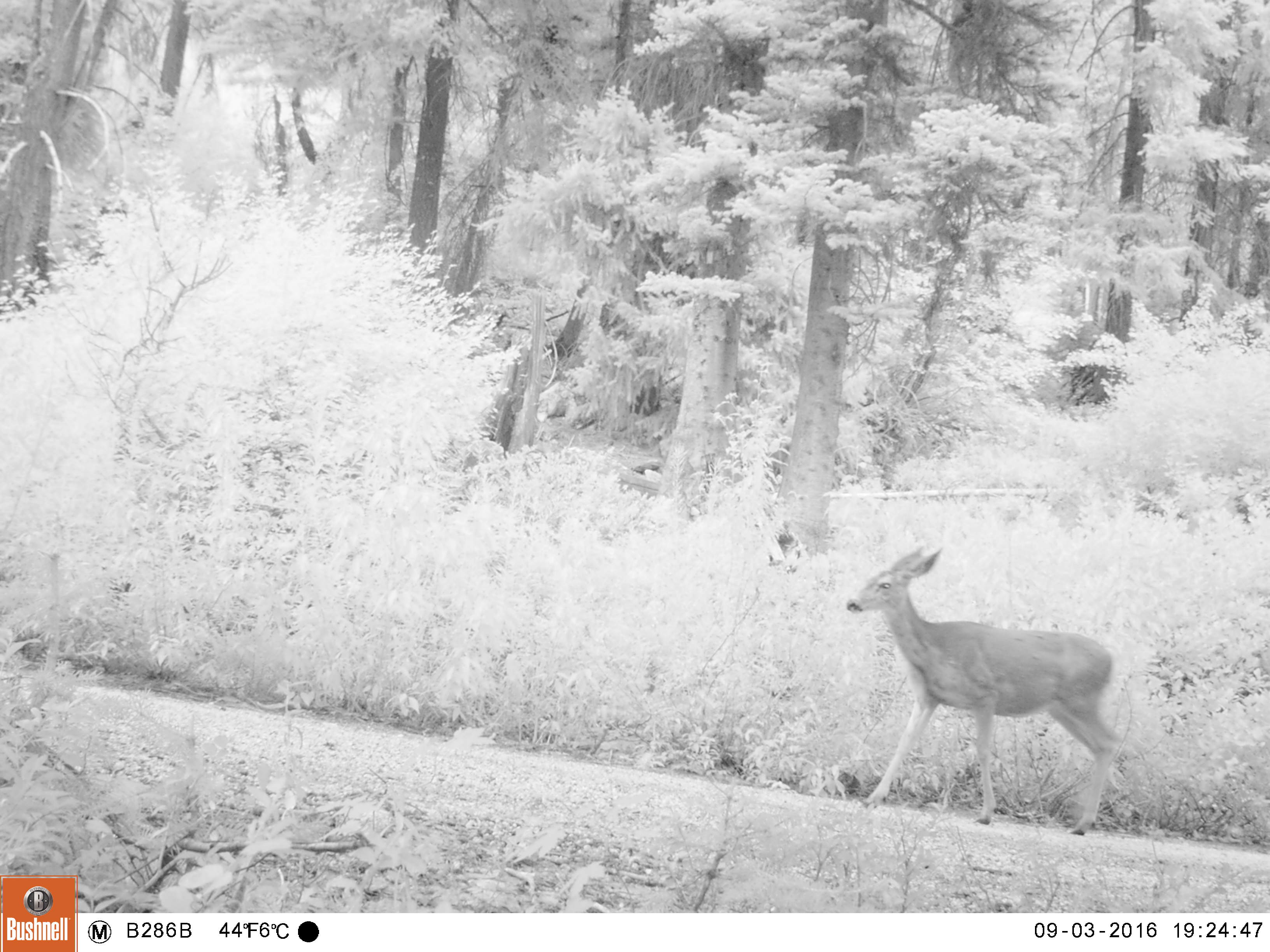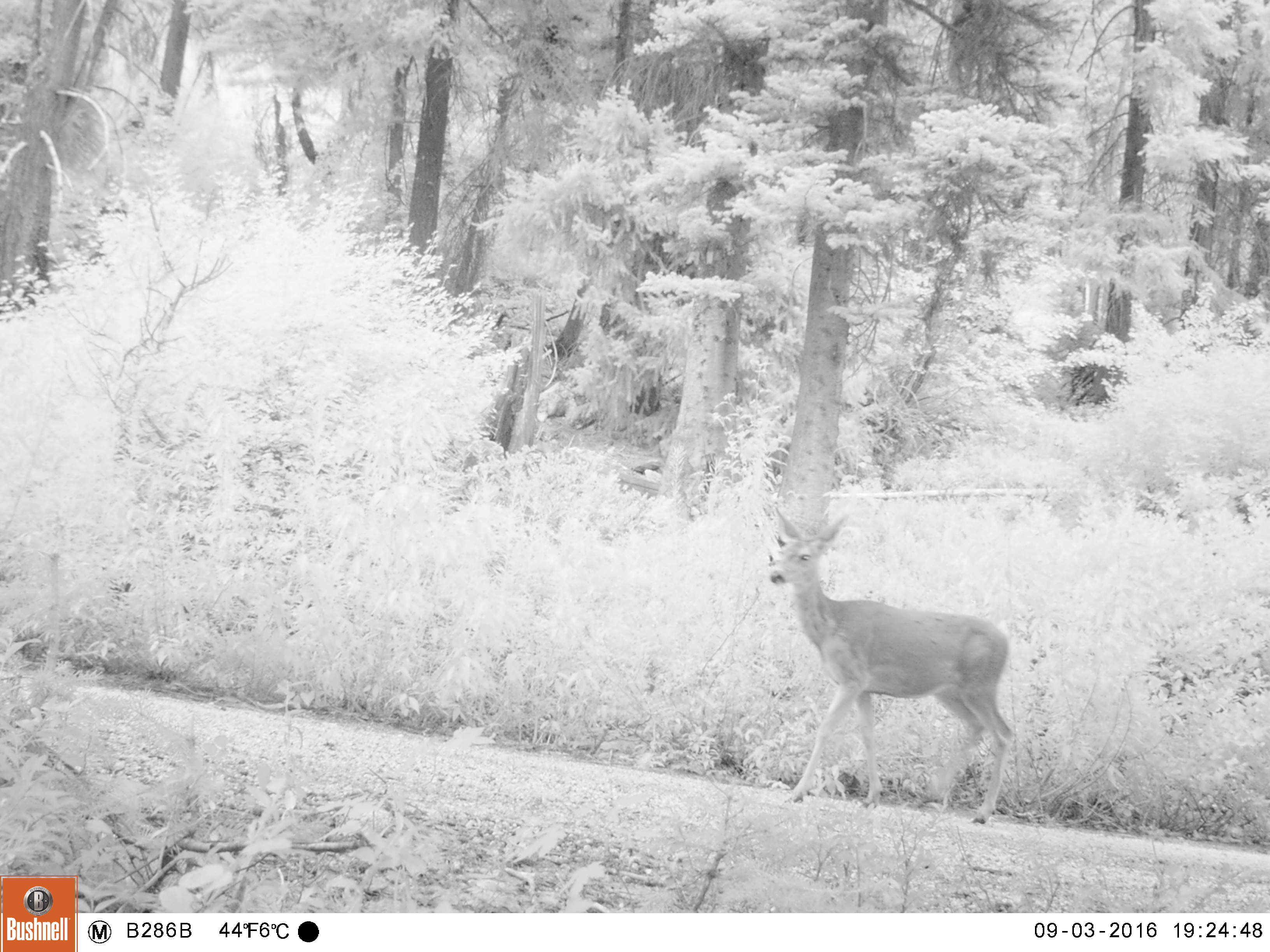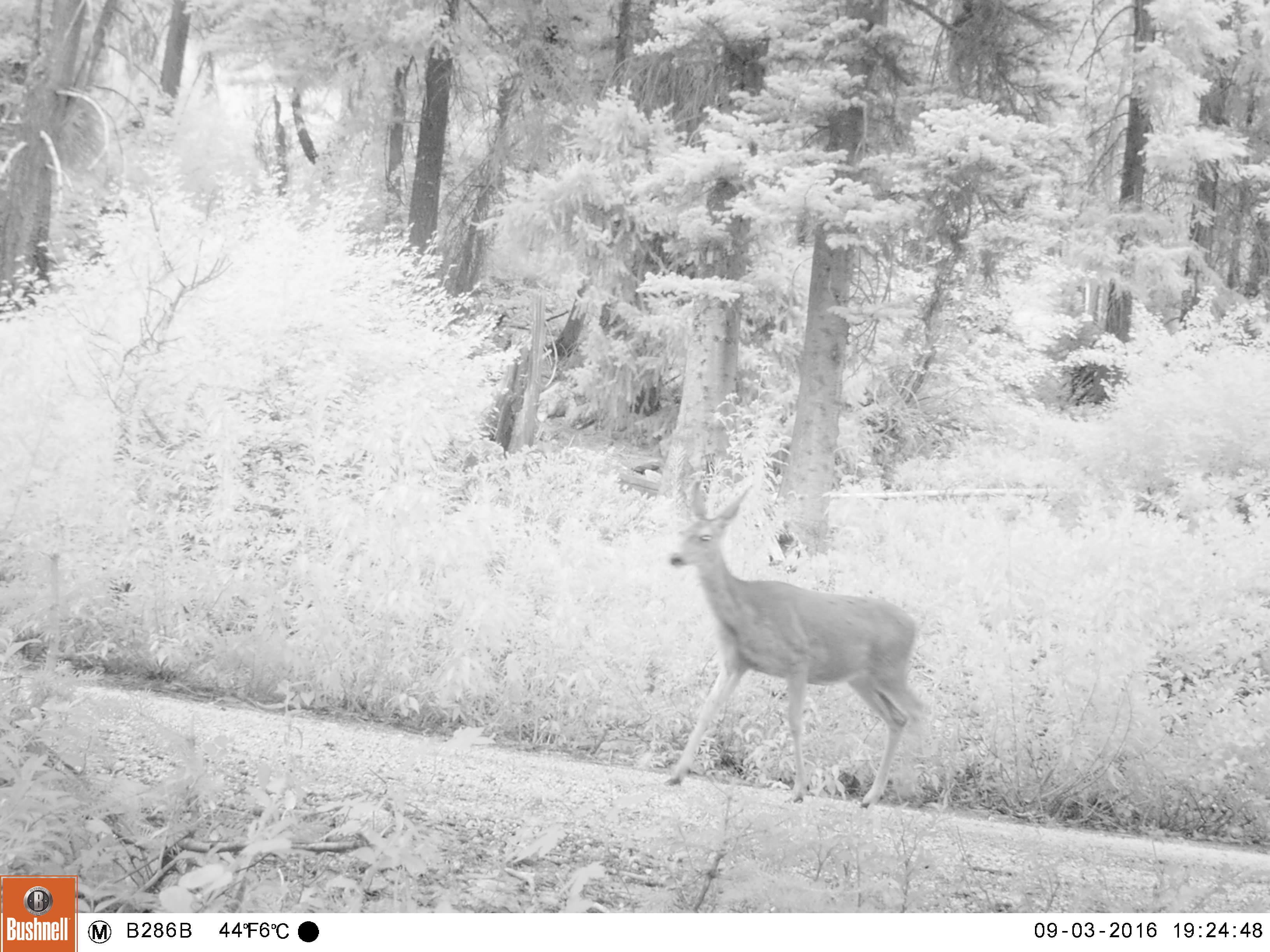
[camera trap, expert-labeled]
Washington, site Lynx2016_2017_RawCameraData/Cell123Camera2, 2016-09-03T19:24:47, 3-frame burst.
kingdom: Animalia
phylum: Chordata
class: Mammalia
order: Artiodactyla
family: Cervidae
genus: Odocoileus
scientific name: Odocoileus hemionus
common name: mule deer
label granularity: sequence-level